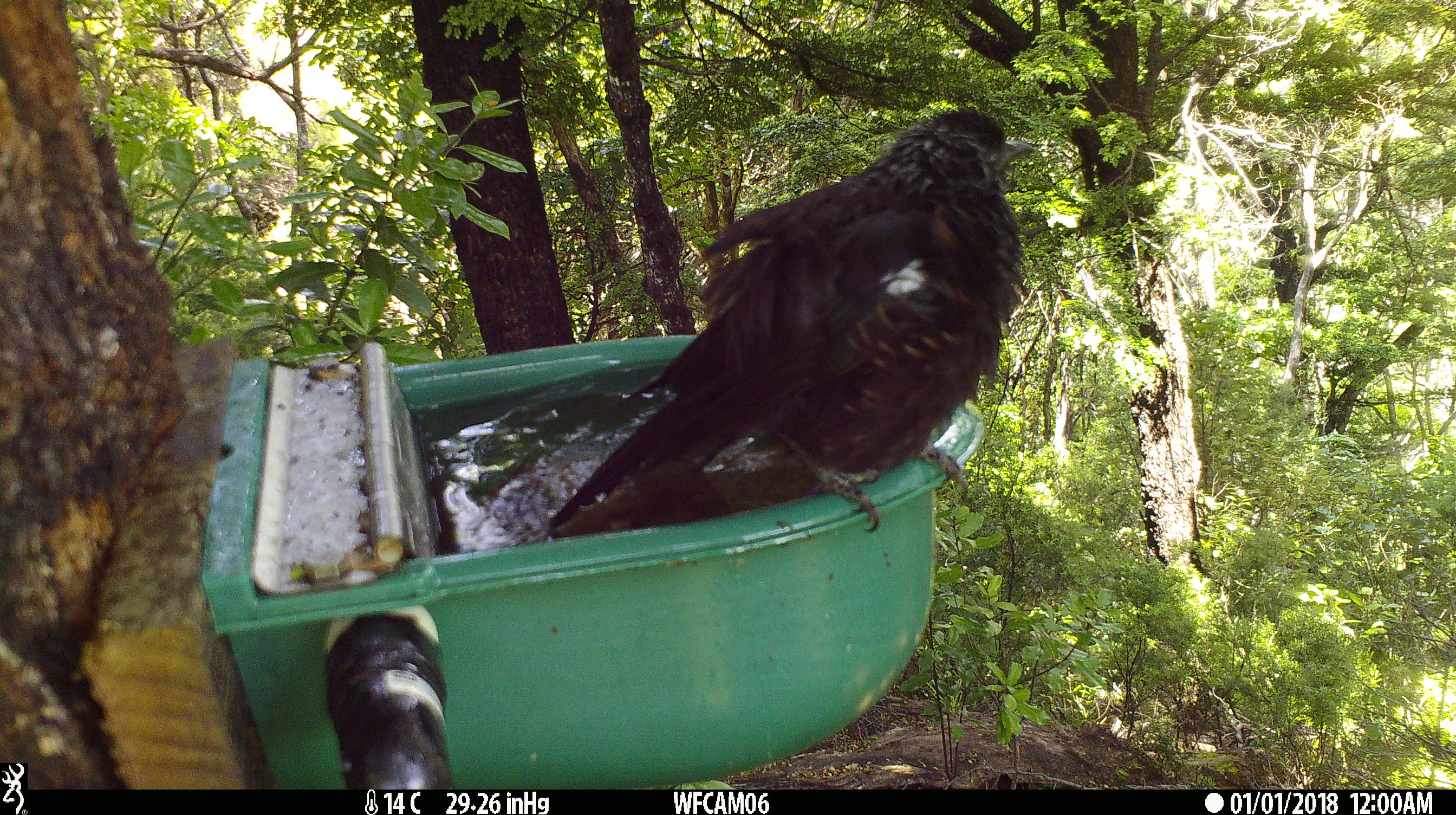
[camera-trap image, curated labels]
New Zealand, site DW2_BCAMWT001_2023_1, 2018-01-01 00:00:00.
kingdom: Animalia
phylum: Chordata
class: Aves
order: Passeriformes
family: Meliphagidae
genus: Prosthemadera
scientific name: Prosthemadera novaeseelandiae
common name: tui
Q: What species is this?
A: Tui (Prosthemadera novaeseelandiae).